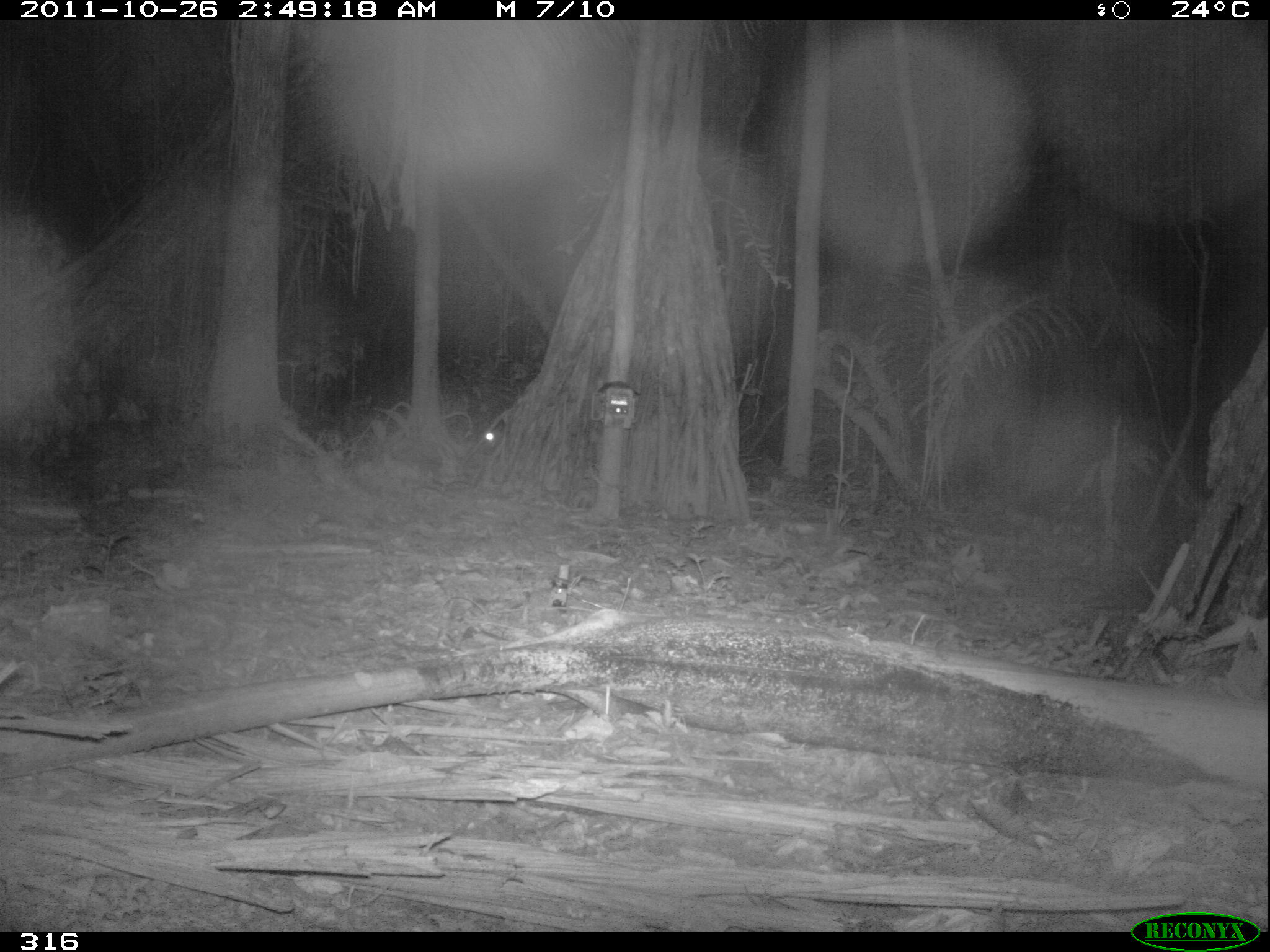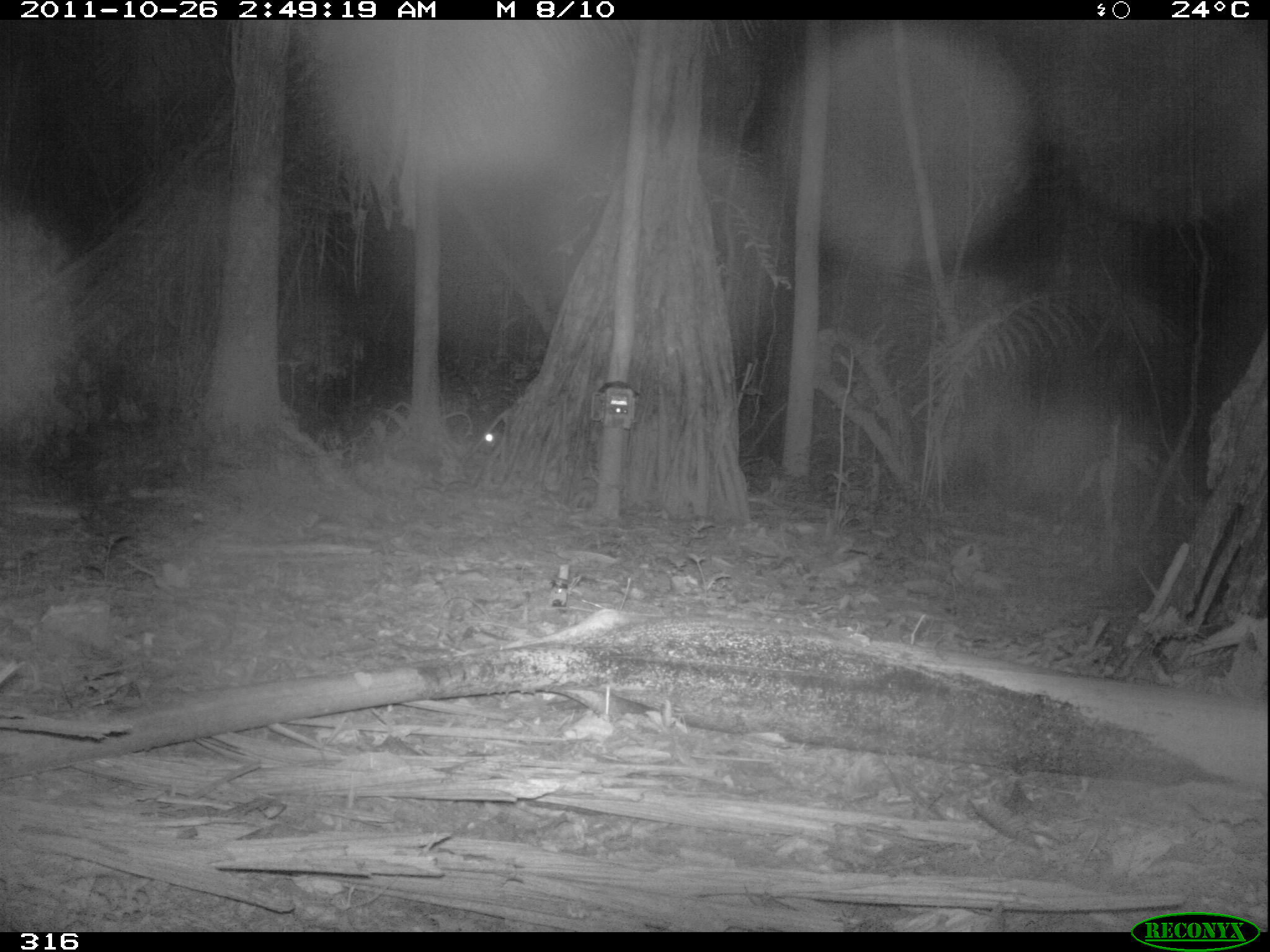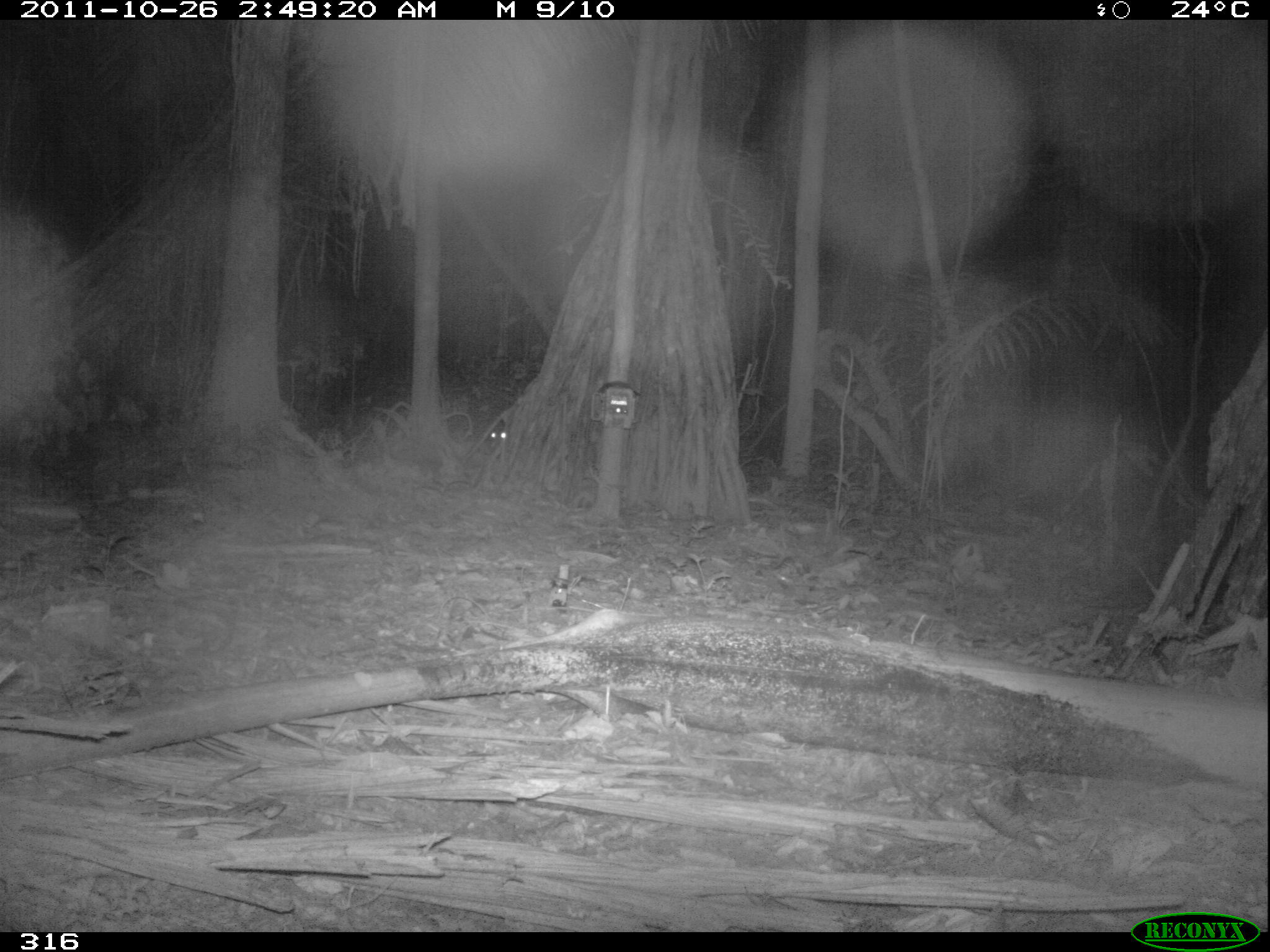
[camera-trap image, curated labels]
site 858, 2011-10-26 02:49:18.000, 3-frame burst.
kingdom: Animalia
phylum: Chordata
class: Mammalia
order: Rodentia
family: Cuniculidae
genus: Cuniculus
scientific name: Cuniculus paca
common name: spotted paca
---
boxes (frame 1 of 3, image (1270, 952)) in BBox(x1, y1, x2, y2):
cuniculus paca: BBox(464, 414, 505, 456)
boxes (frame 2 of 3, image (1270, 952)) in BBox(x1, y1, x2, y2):
cuniculus paca: BBox(477, 430, 498, 454)